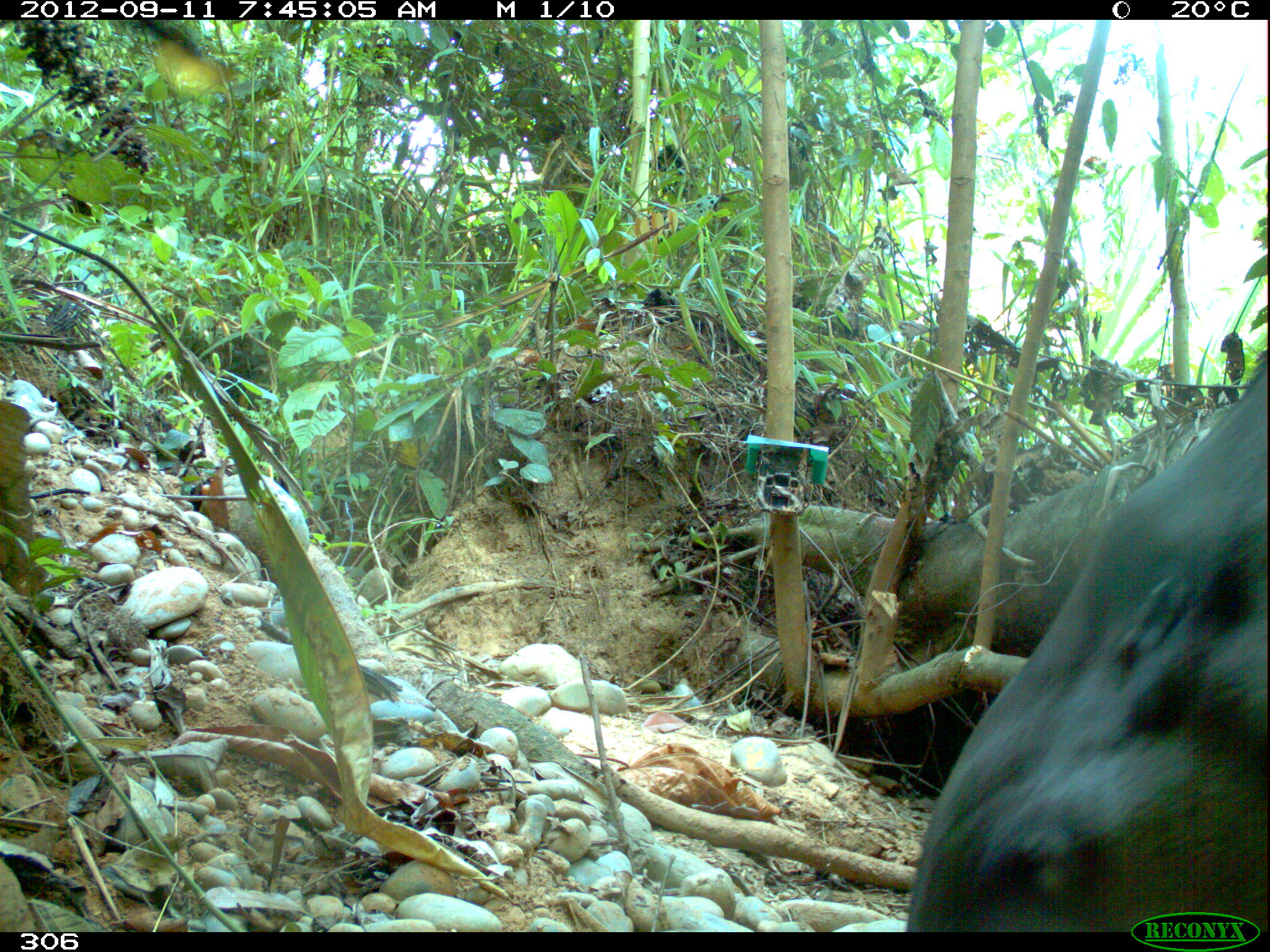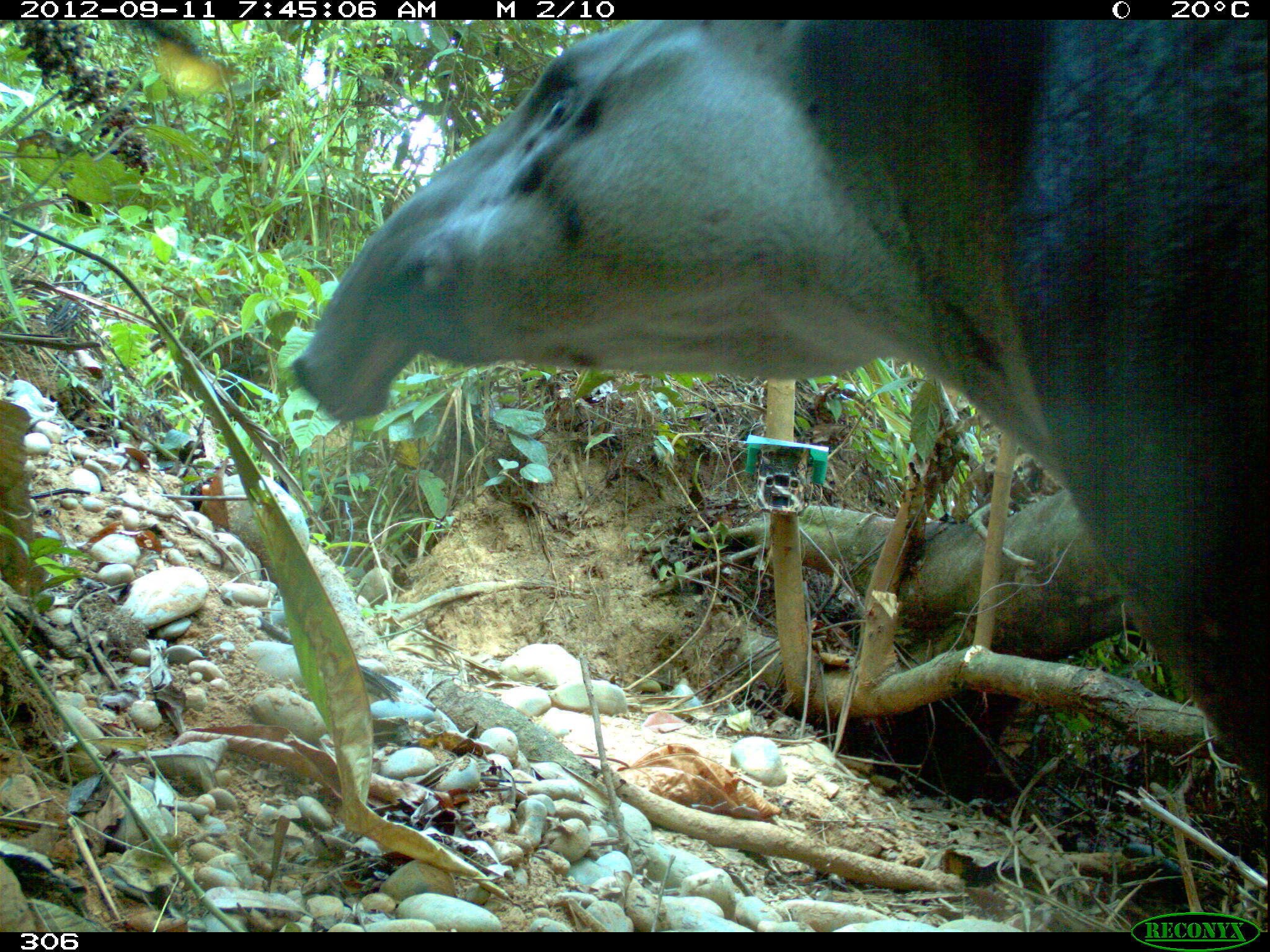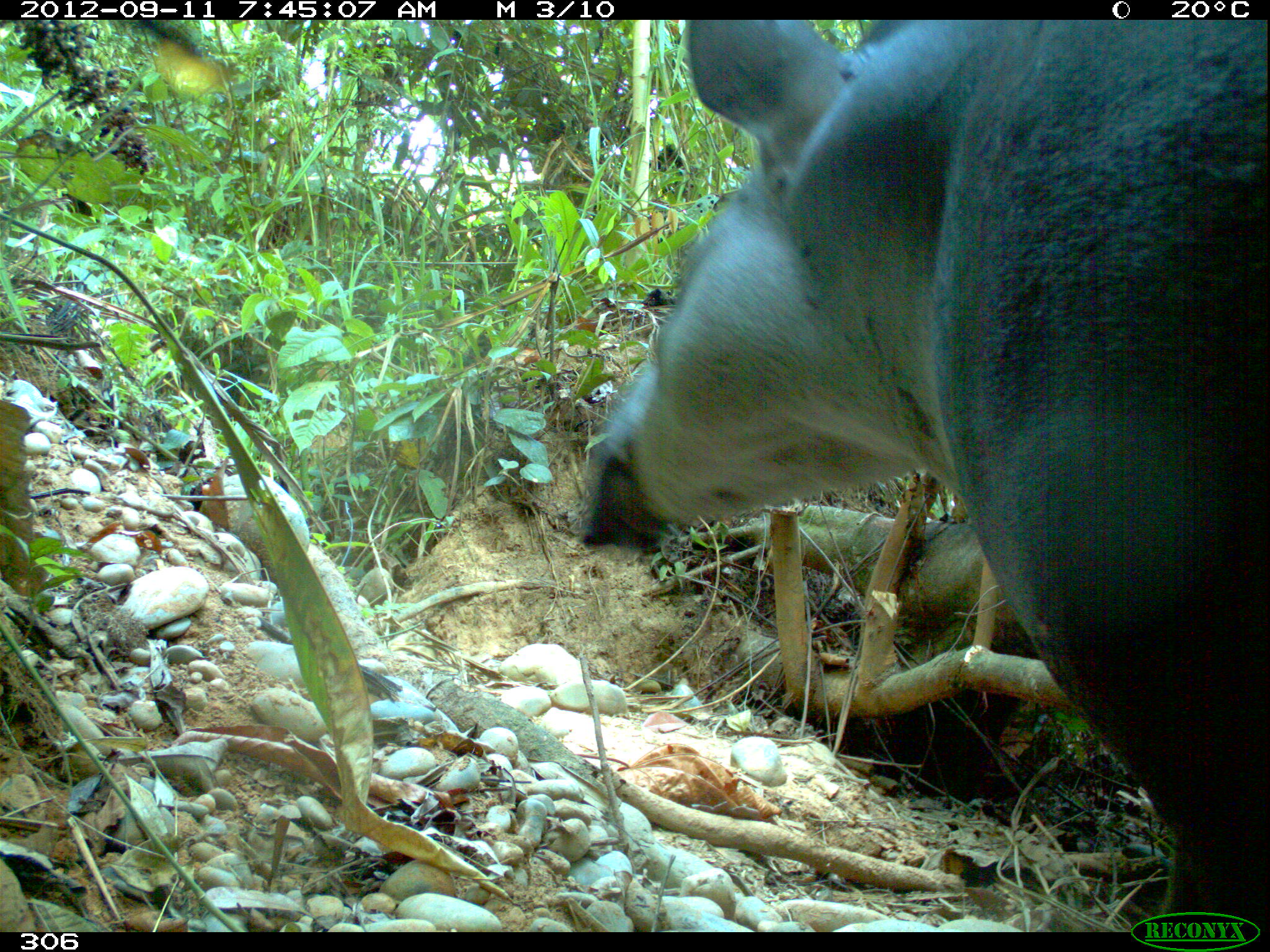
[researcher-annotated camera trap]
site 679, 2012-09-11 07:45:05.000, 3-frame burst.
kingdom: Animalia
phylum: Chordata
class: Mammalia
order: Perissodactyla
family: Tapiridae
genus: Tapirus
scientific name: Tapirus terrestris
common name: south american tapir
Tapirus terrestris (south american tapir).